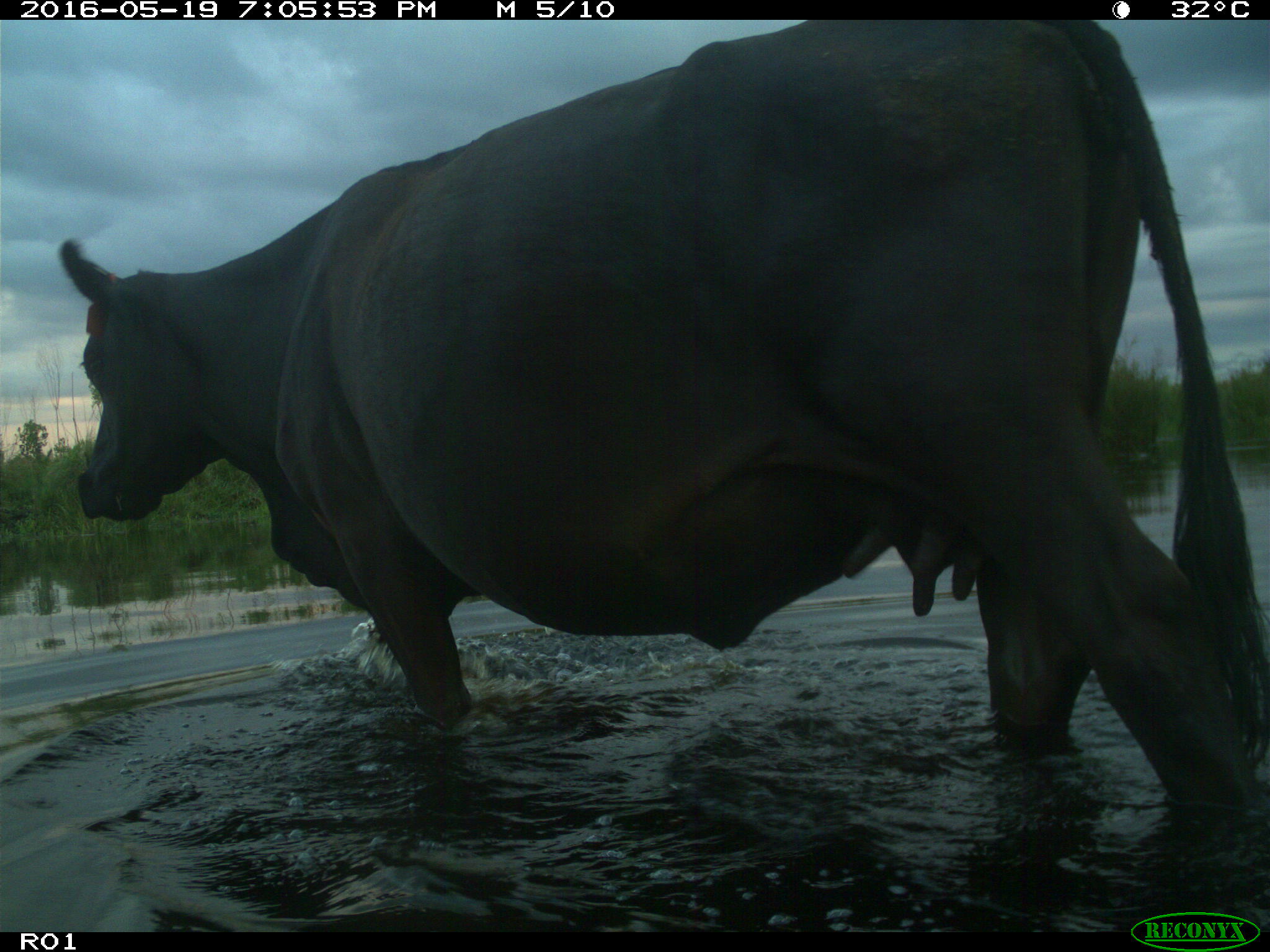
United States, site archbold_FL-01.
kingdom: Animalia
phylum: Chordata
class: Mammalia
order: Artiodactyla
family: Bovidae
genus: Bos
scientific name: Bos taurus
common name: domestic cow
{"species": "Bos taurus (domestic cow)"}